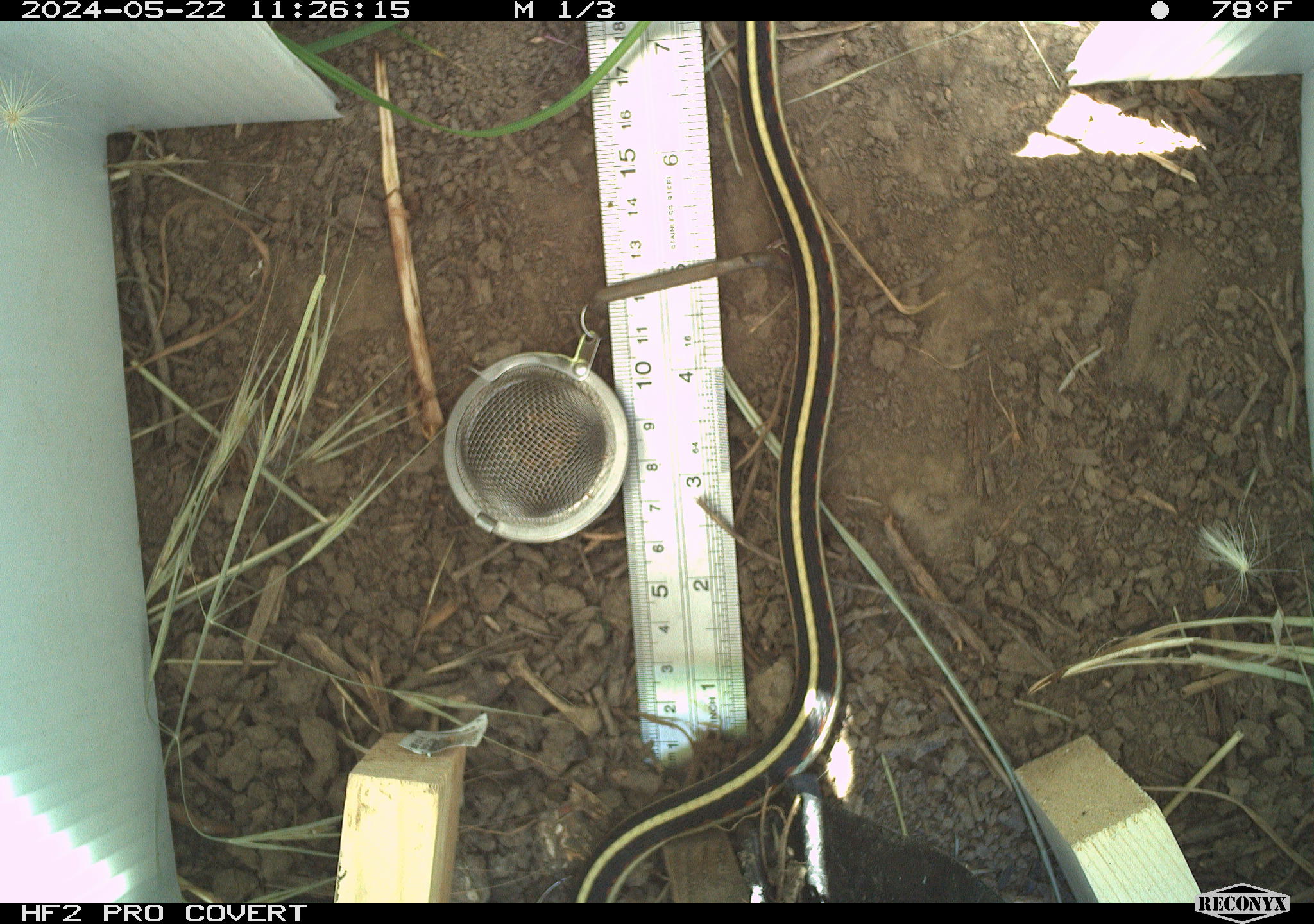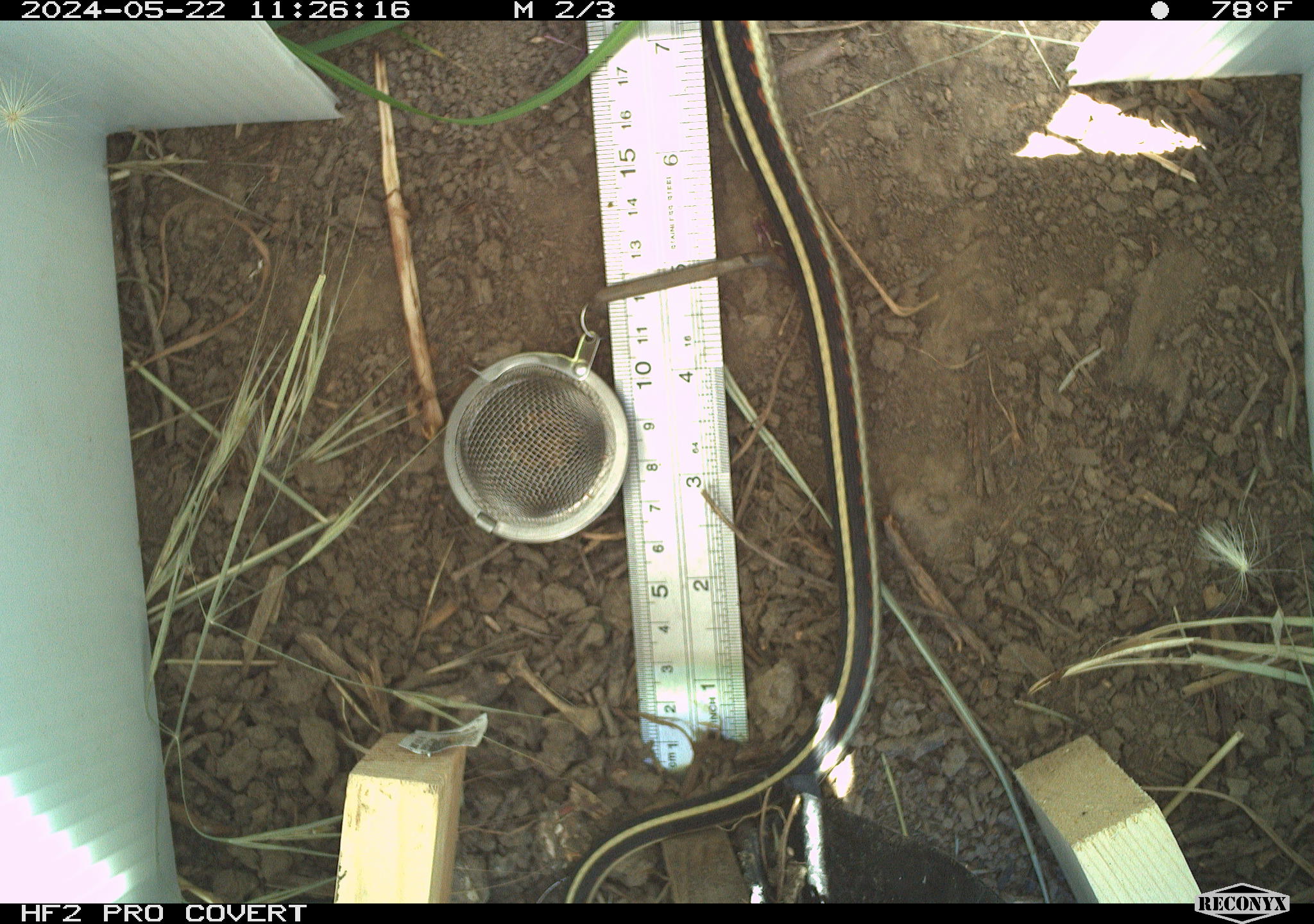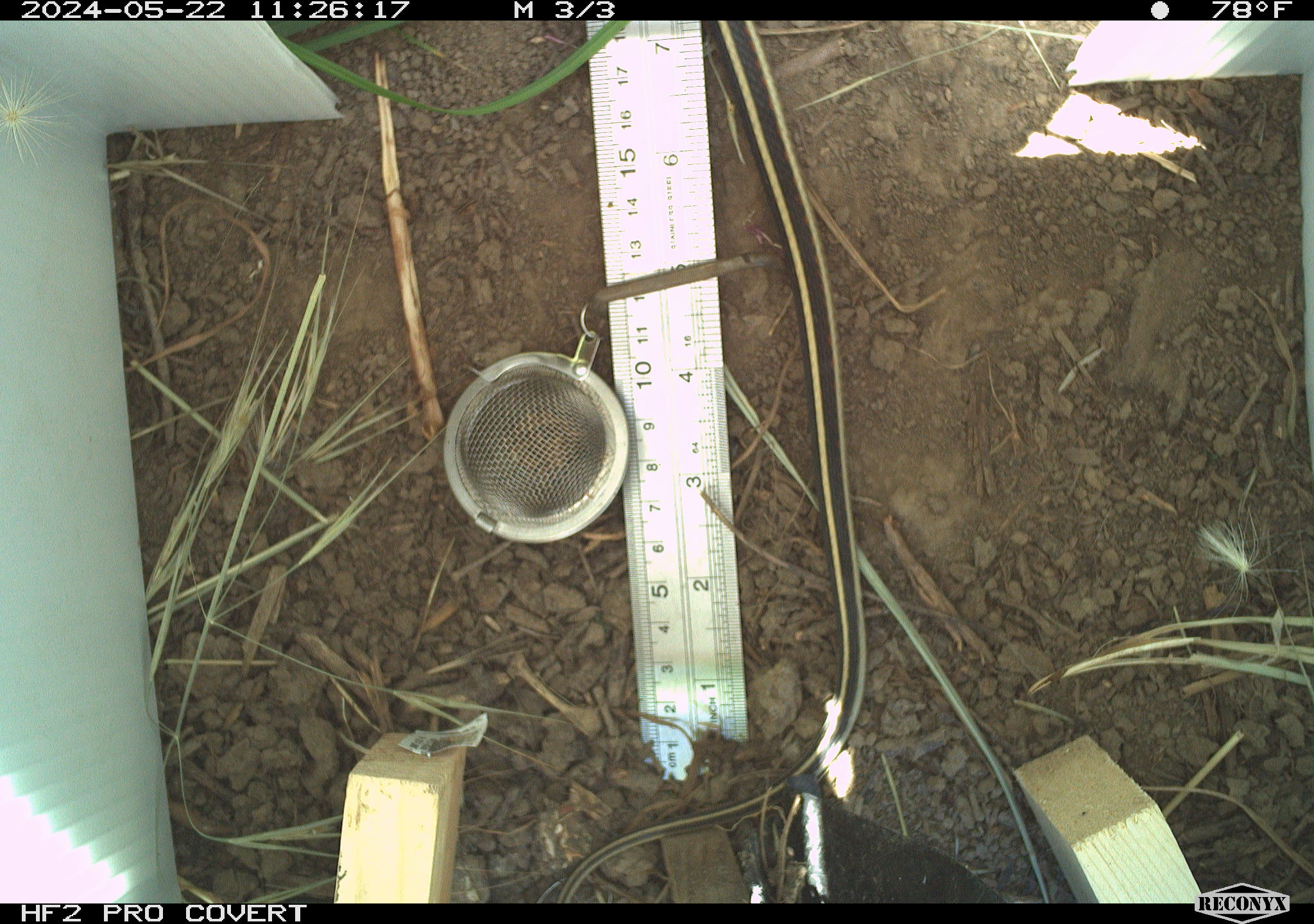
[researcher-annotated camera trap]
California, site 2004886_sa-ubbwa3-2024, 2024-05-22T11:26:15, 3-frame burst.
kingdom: Animalia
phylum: Chordata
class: Reptilia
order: Squamata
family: Colubridae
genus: Thamnophis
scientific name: Thamnophis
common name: american gartersnakes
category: thamnophis species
Thamnophis species (american gartersnakes) (Thamnophis).